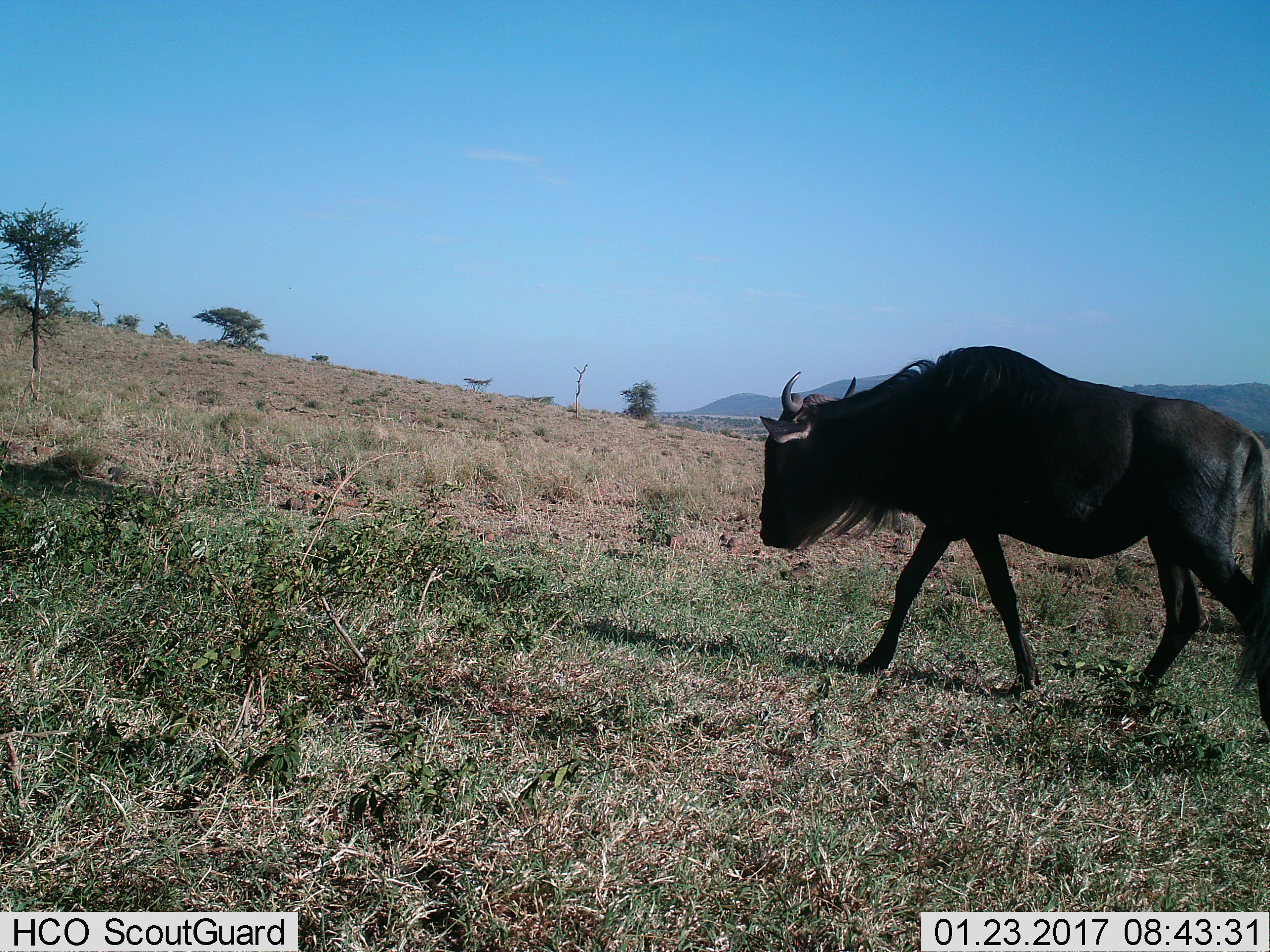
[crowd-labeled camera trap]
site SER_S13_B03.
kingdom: Animalia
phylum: Chordata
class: Mammalia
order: Artiodactyla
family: Bovidae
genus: Connochaetes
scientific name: Connochaetes taurinus taurinus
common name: blue wildebeest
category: wildebeestblue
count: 1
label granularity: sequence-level